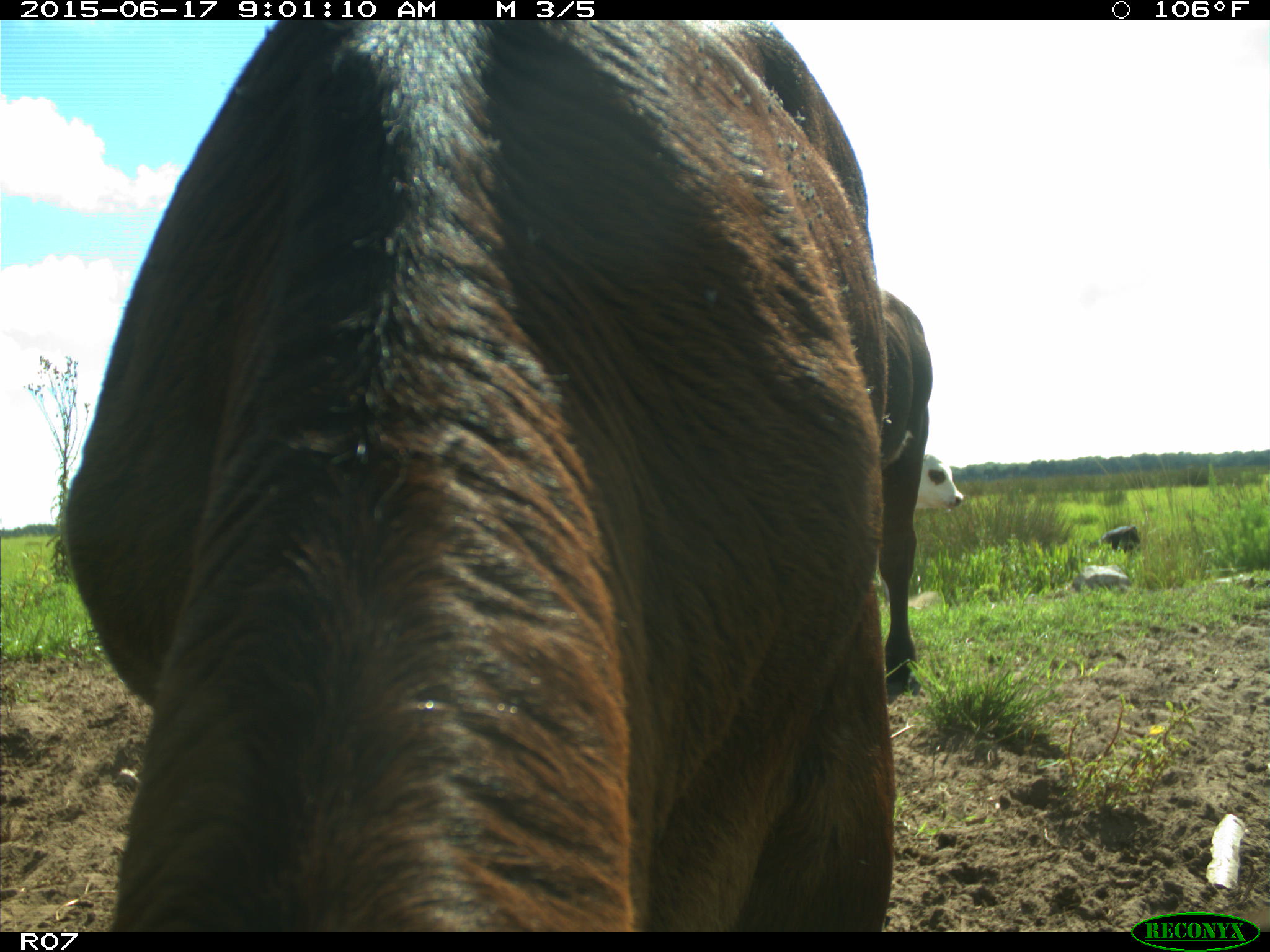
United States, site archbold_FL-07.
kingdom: Animalia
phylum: Chordata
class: Mammalia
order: Artiodactyla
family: Bovidae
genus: Bos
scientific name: Bos taurus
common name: domestic cow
Bos taurus (domestic cow).